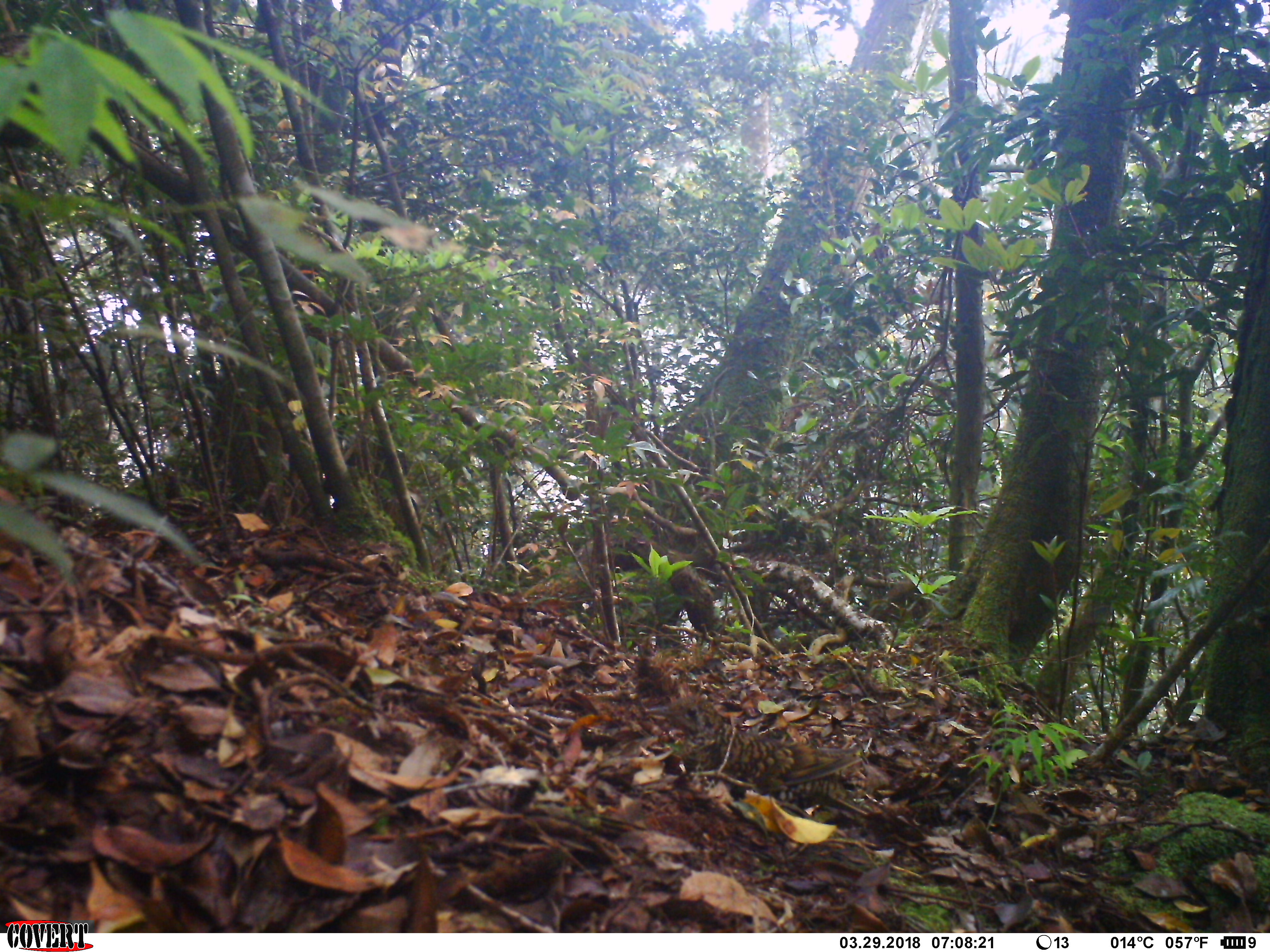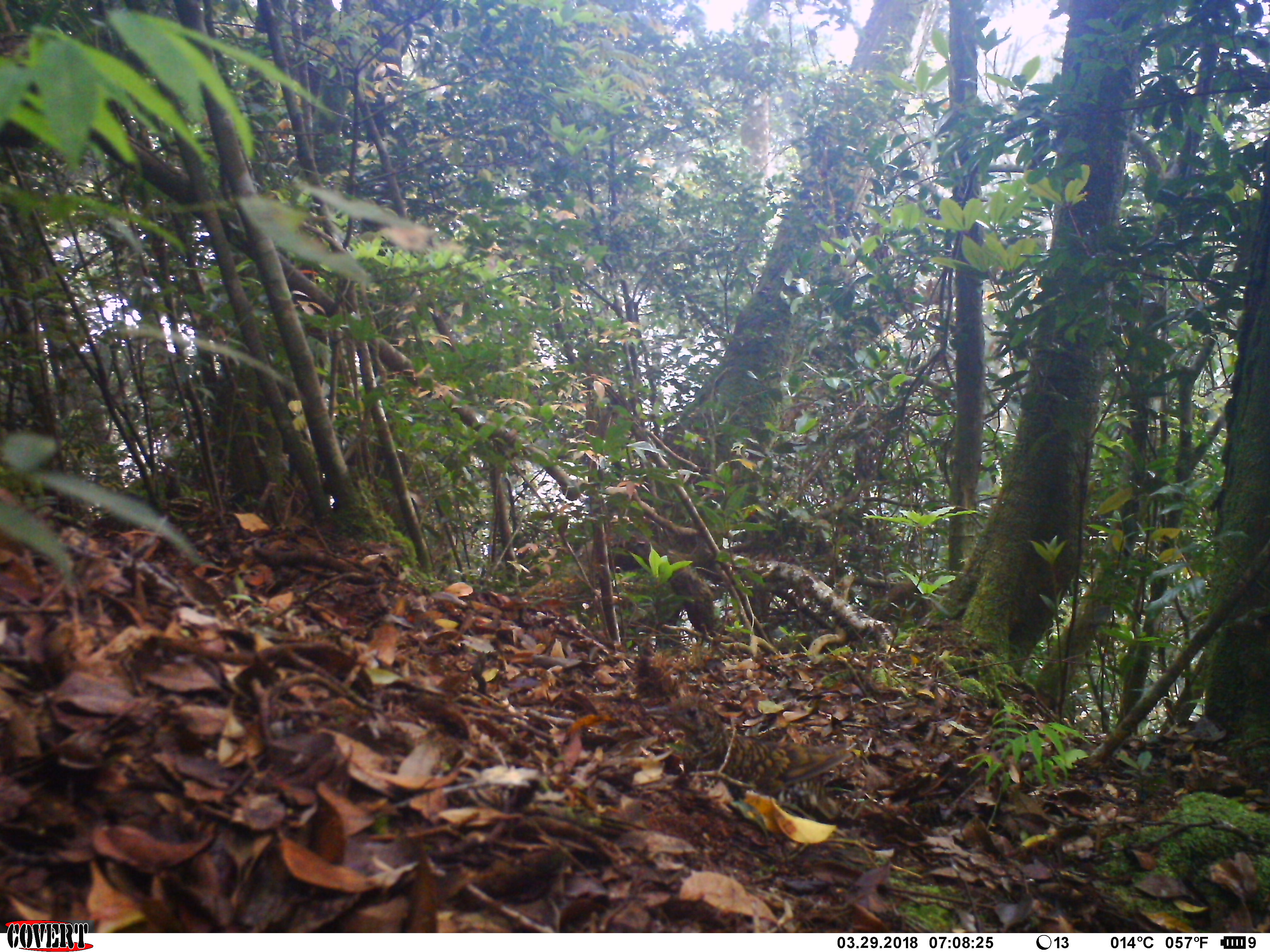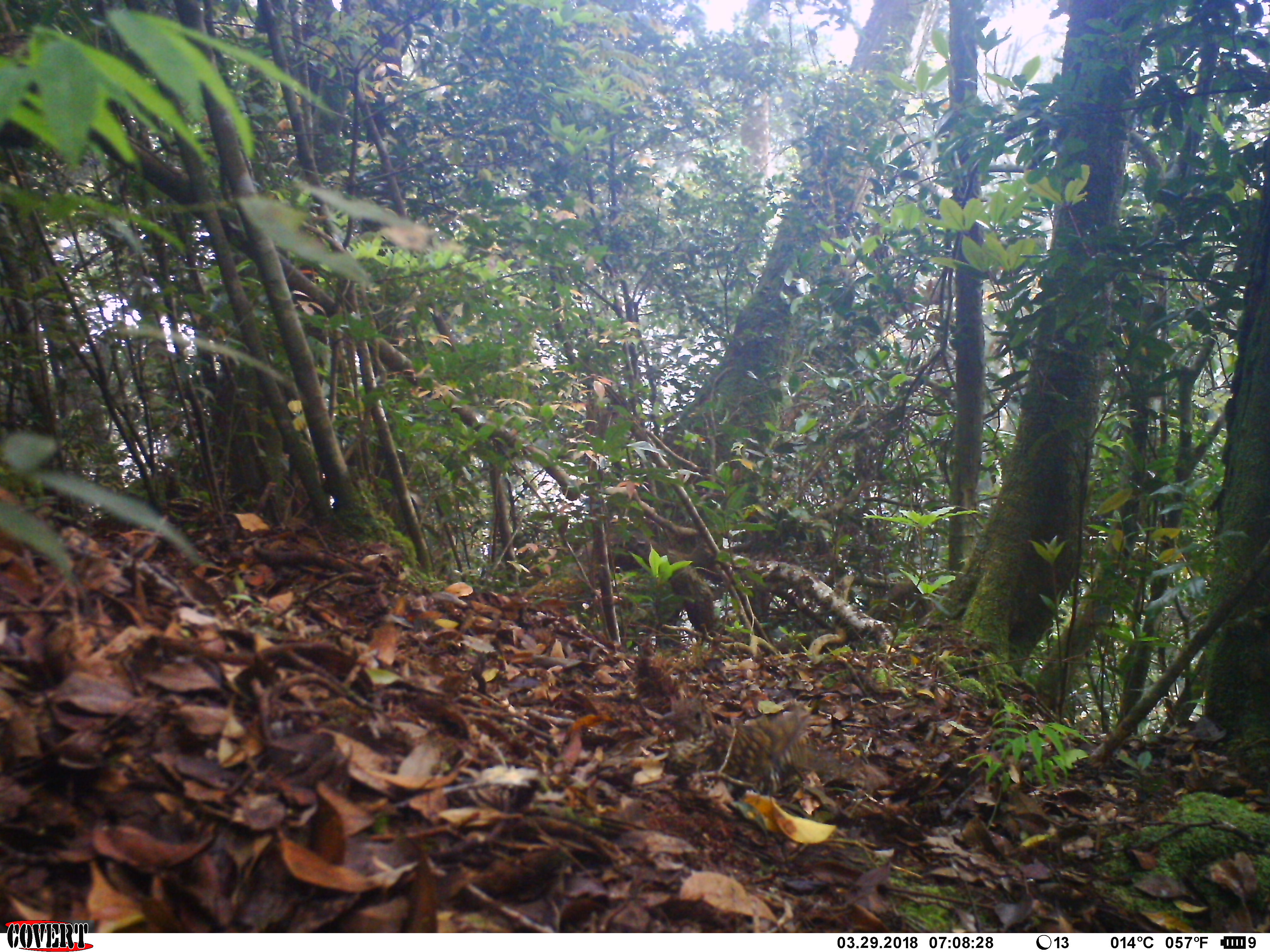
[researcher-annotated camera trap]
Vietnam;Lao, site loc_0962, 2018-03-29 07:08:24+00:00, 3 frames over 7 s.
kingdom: Animalia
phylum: Chordata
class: Aves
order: Passeriformes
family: Turdidae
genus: Zoothera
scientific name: Zoothera dauma dauma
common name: scaly thrush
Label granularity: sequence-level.